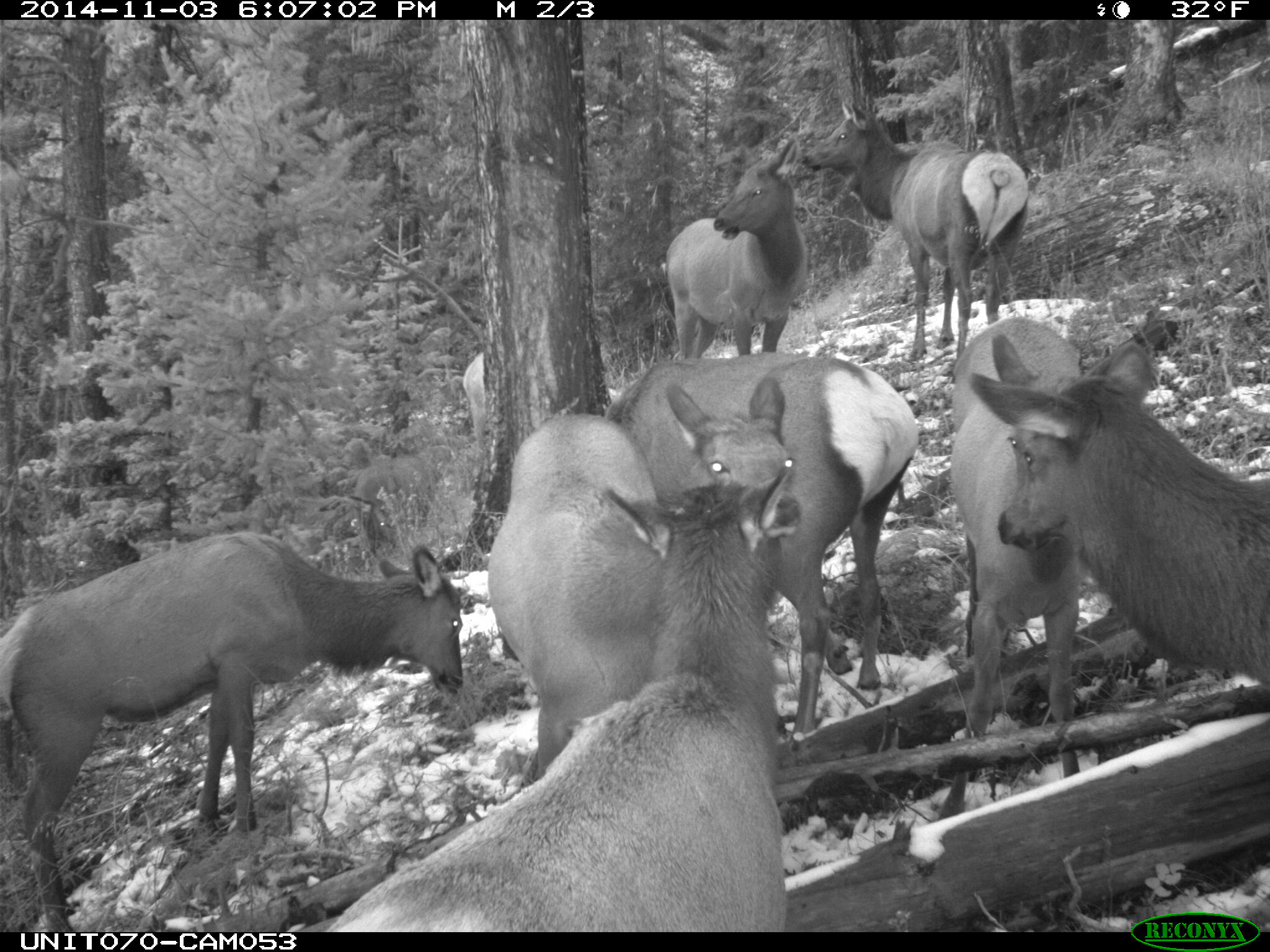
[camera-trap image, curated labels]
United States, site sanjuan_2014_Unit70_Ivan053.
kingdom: Animalia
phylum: Chordata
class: Mammalia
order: Artiodactyla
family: Cervidae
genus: Cervus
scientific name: Cervus elaphus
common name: red deer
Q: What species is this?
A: Cervus elaphus (red deer).